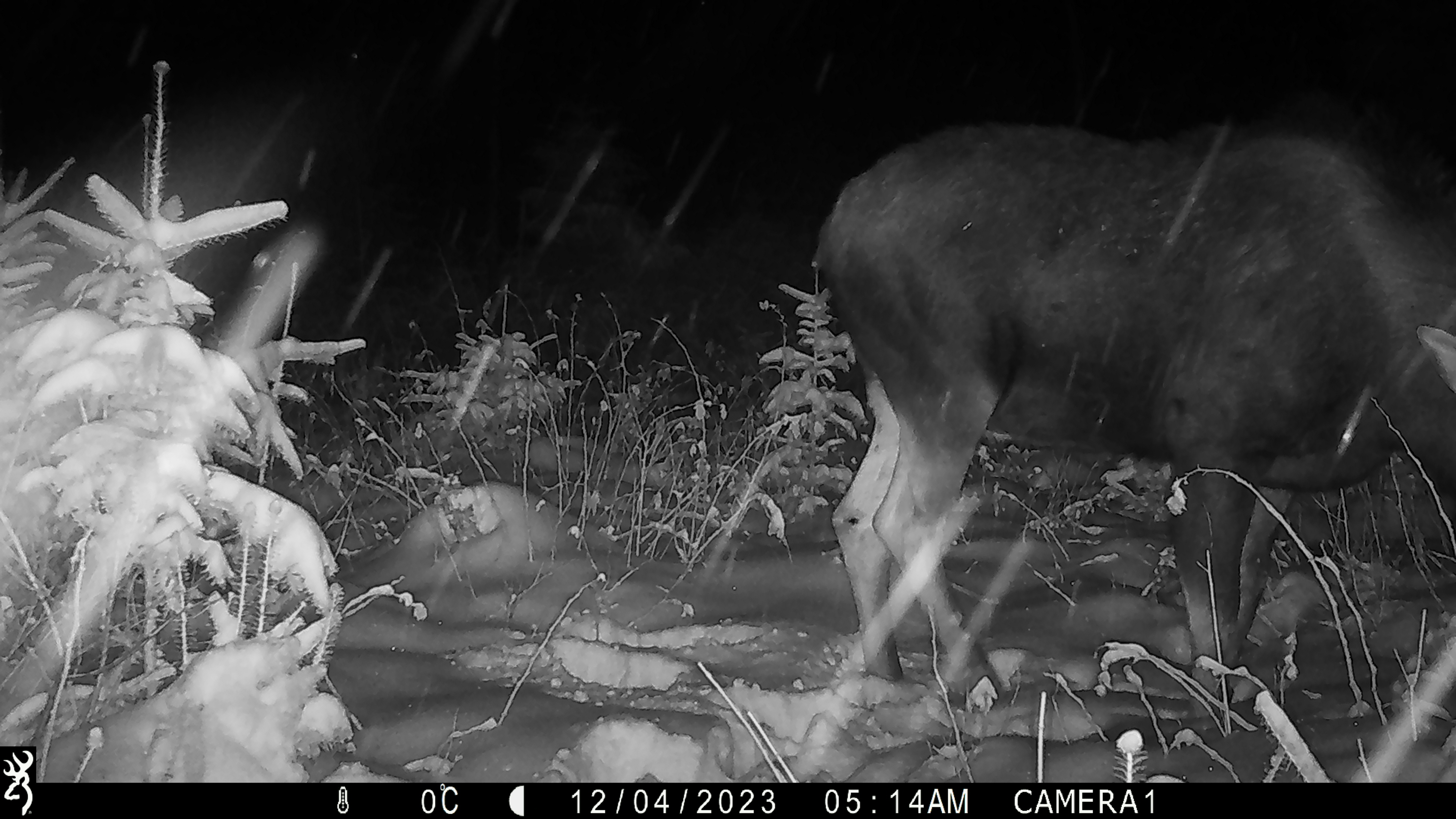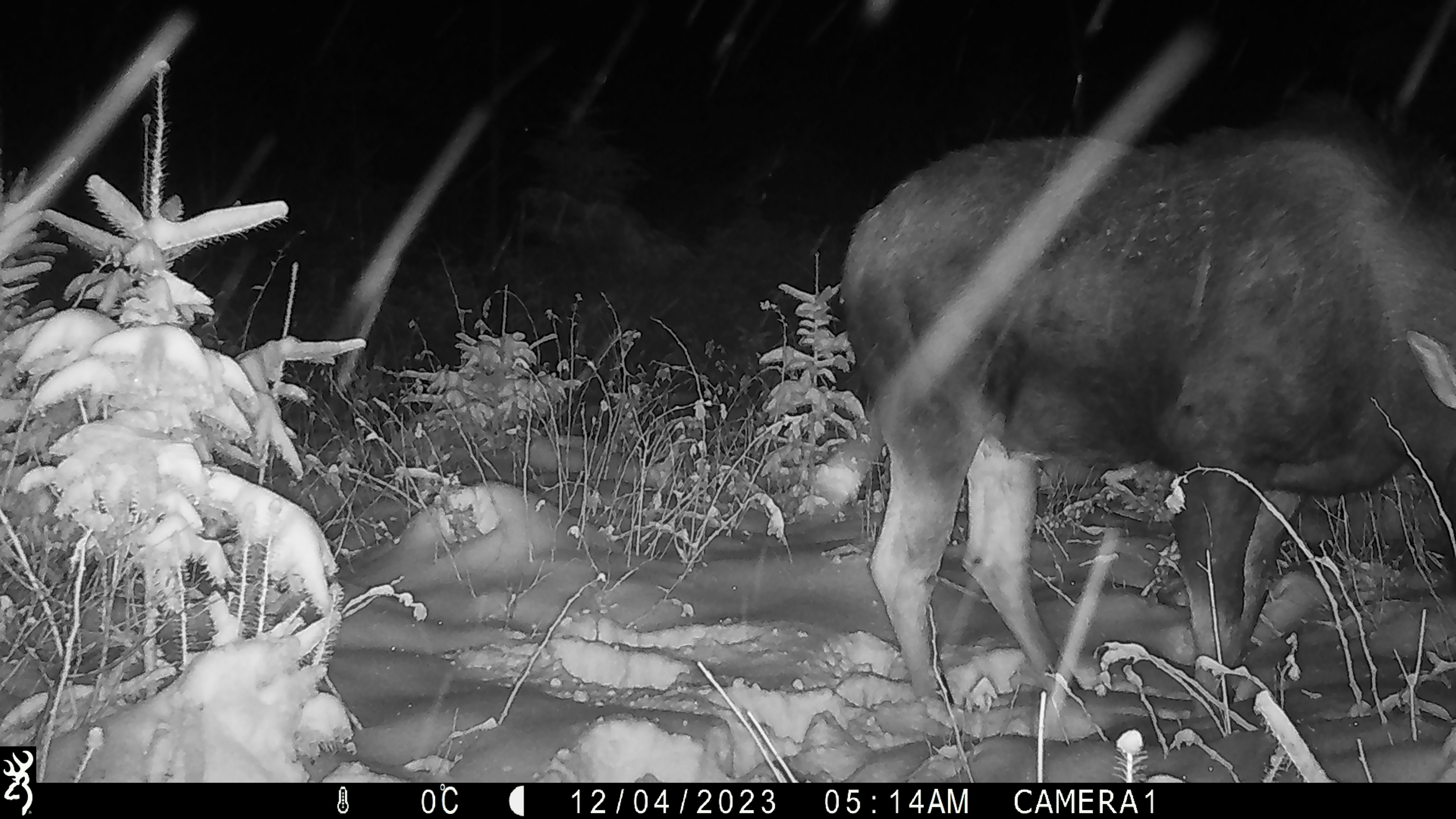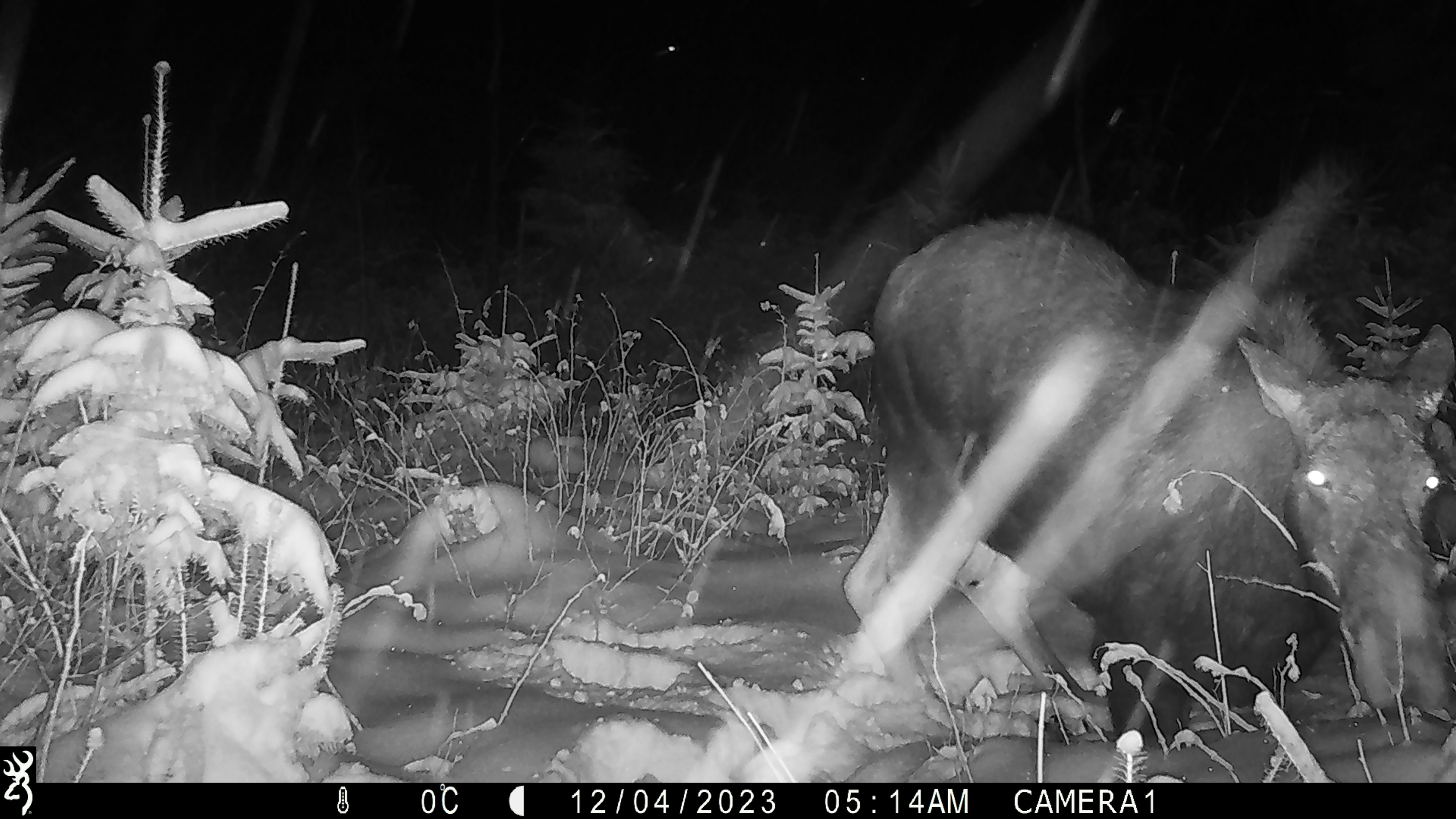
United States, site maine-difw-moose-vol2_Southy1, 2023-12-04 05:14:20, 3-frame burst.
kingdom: Animalia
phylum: Chordata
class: Mammalia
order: Artiodactyla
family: Cervidae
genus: Alces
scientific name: Alces alces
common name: moose